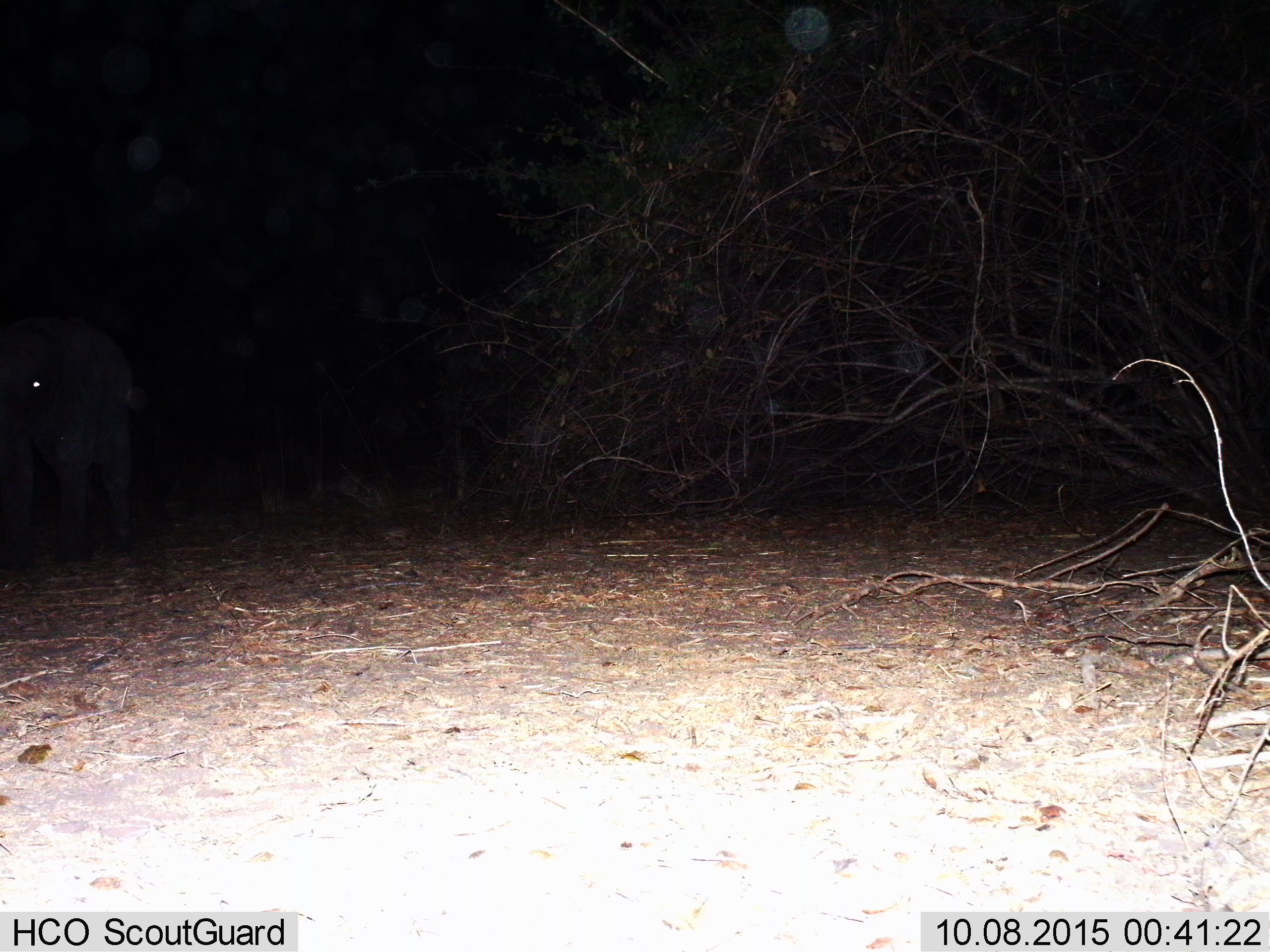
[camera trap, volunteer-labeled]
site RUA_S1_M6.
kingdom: Animalia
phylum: Chordata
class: Mammalia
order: Proboscidea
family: Elephantidae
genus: Loxodonta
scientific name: Loxodonta africana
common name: african bush elephant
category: elephant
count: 1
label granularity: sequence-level